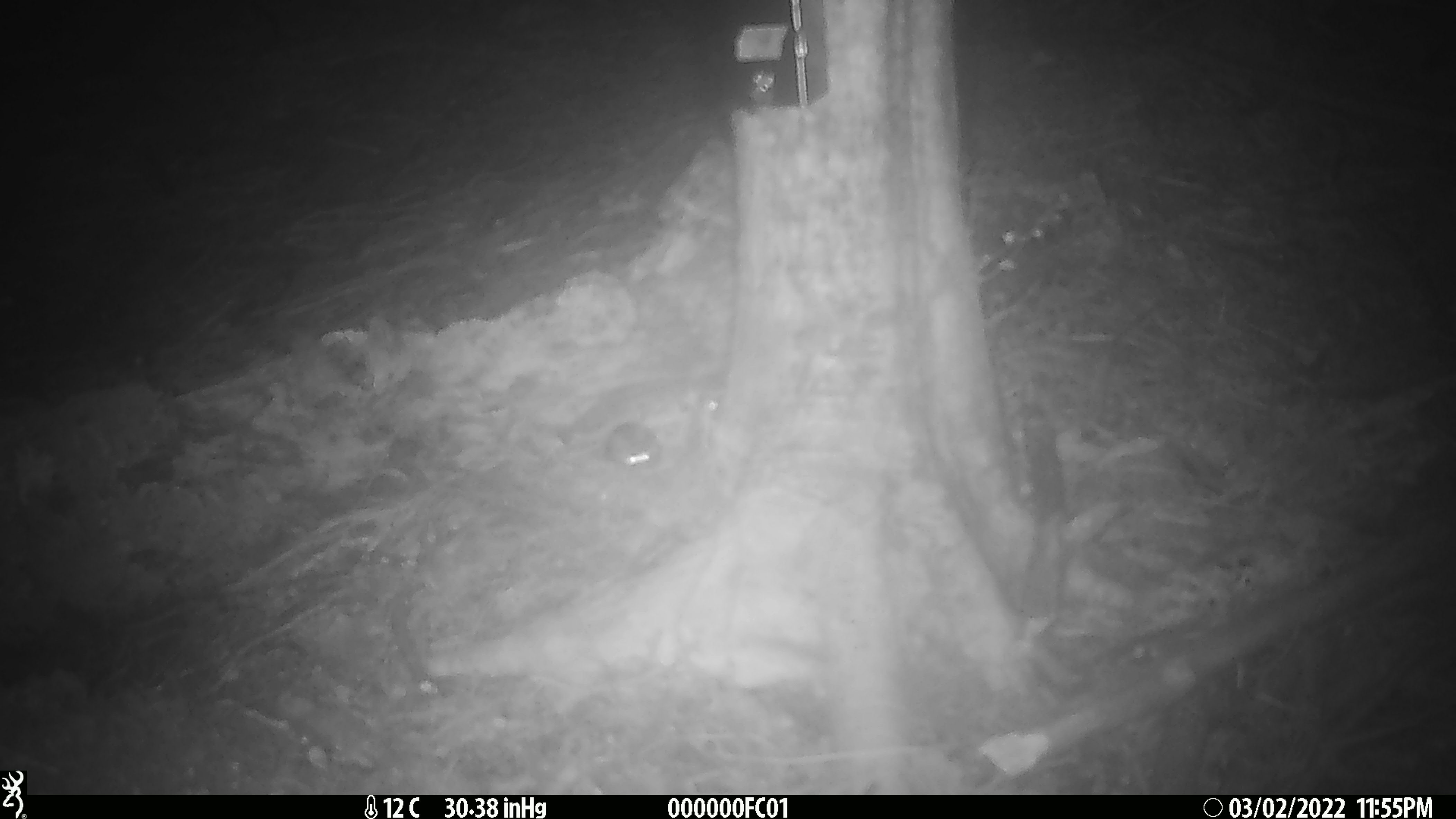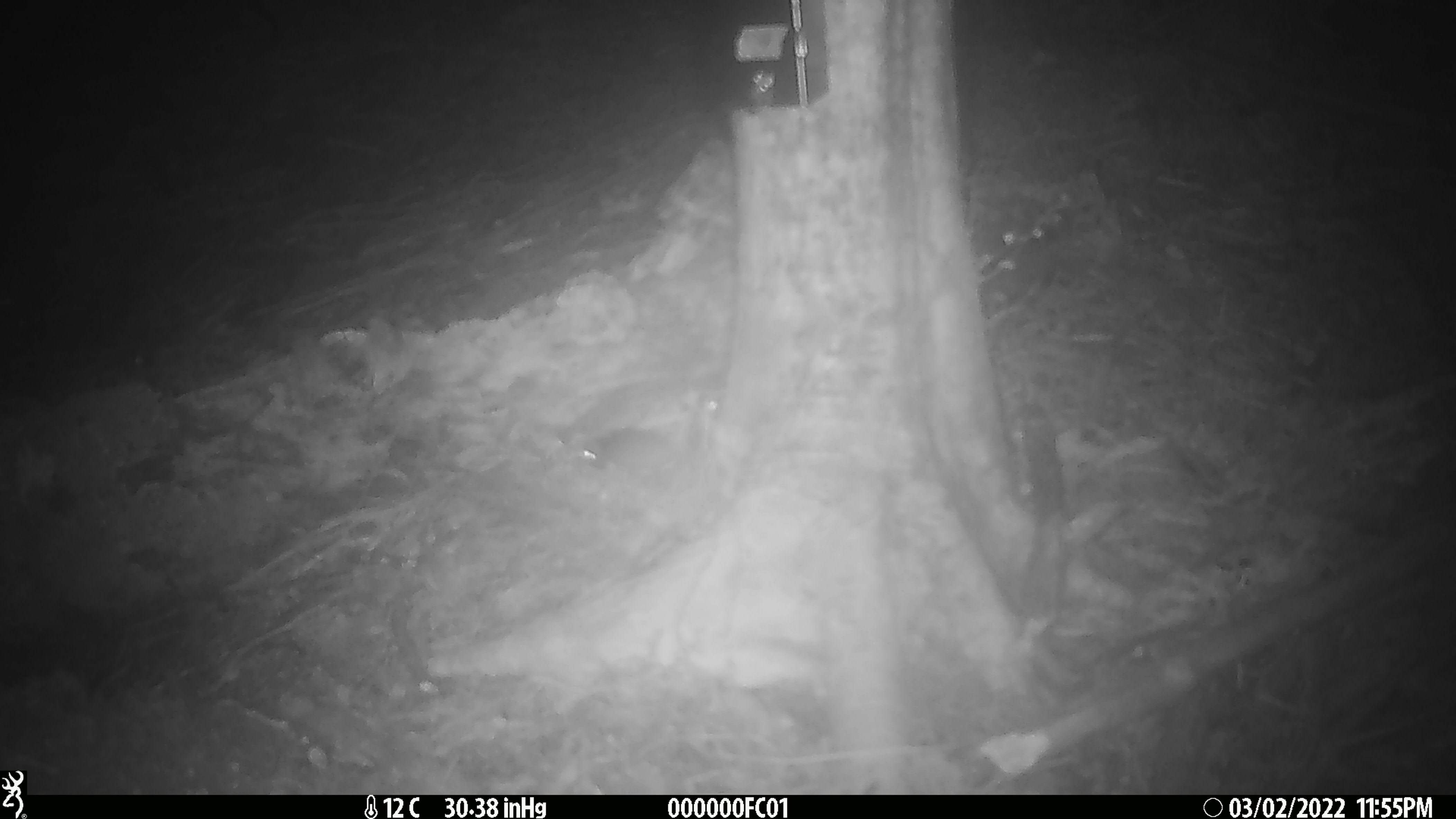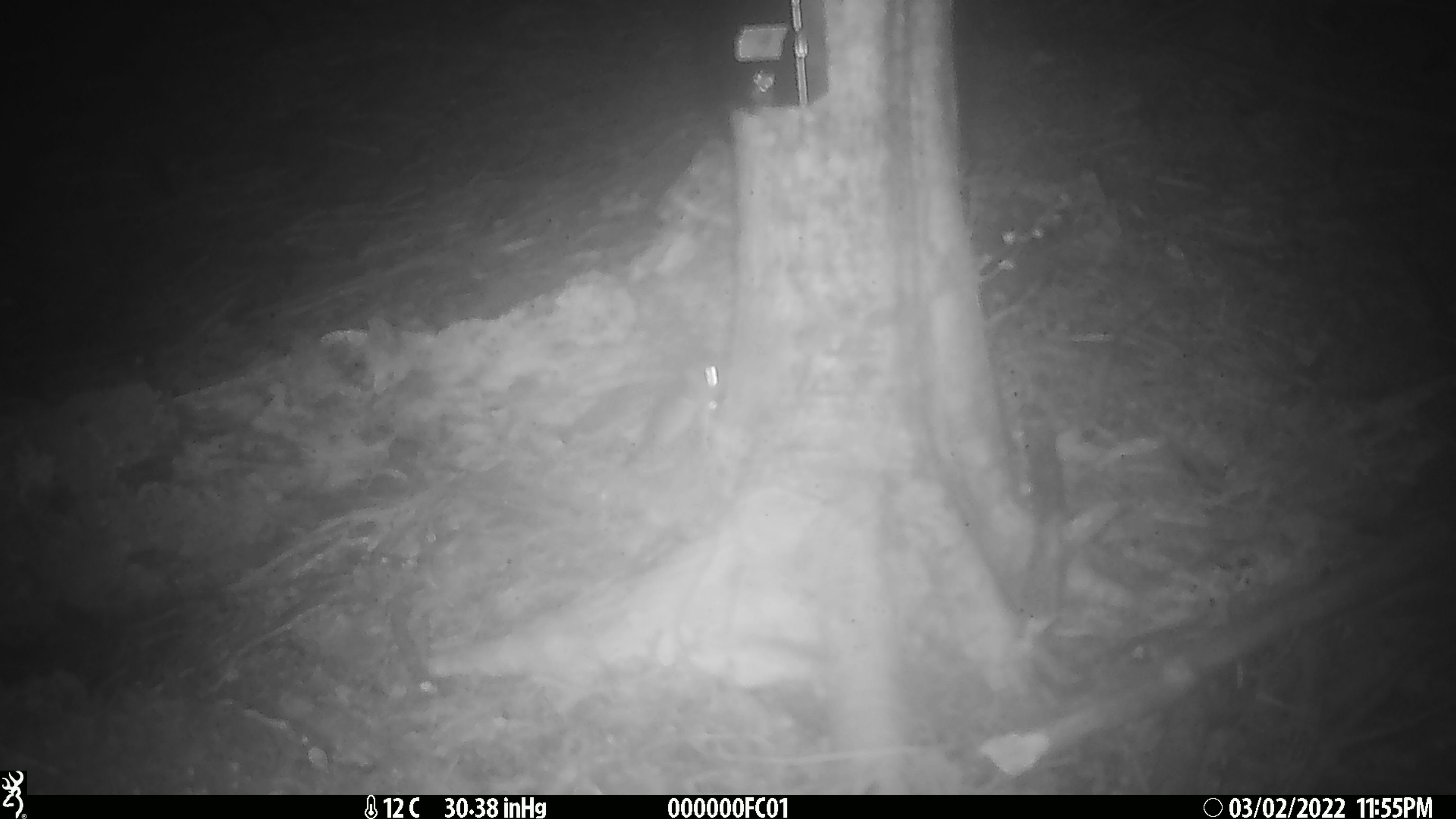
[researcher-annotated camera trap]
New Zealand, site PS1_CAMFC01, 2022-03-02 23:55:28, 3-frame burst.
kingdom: Animalia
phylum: Chordata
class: Mammalia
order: Rodentia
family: Muridae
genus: Mus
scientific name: Mus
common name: mouse